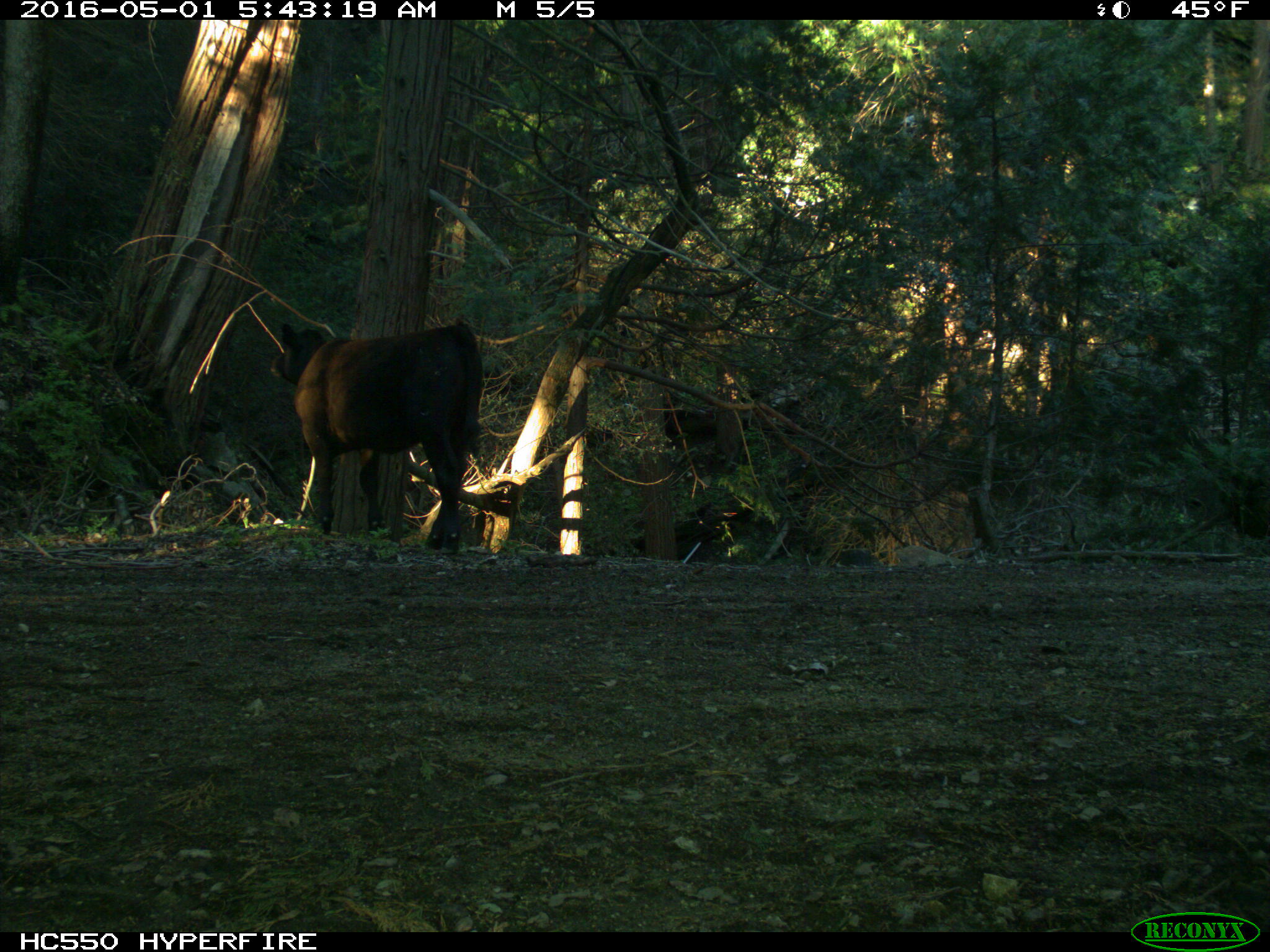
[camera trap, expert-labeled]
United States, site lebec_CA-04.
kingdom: Animalia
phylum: Chordata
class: Mammalia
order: Artiodactyla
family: Bovidae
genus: Bos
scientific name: Bos taurus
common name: domestic cow